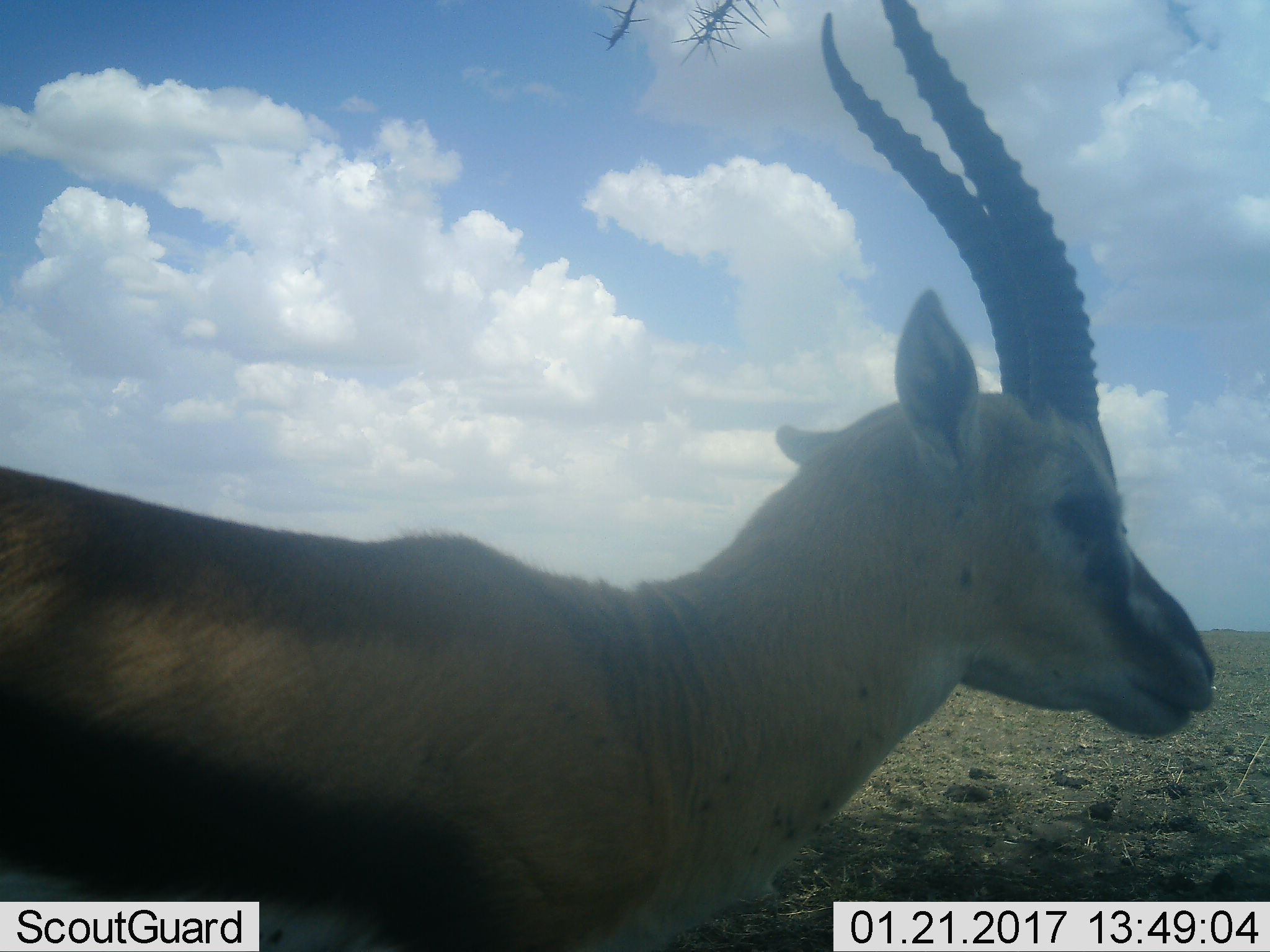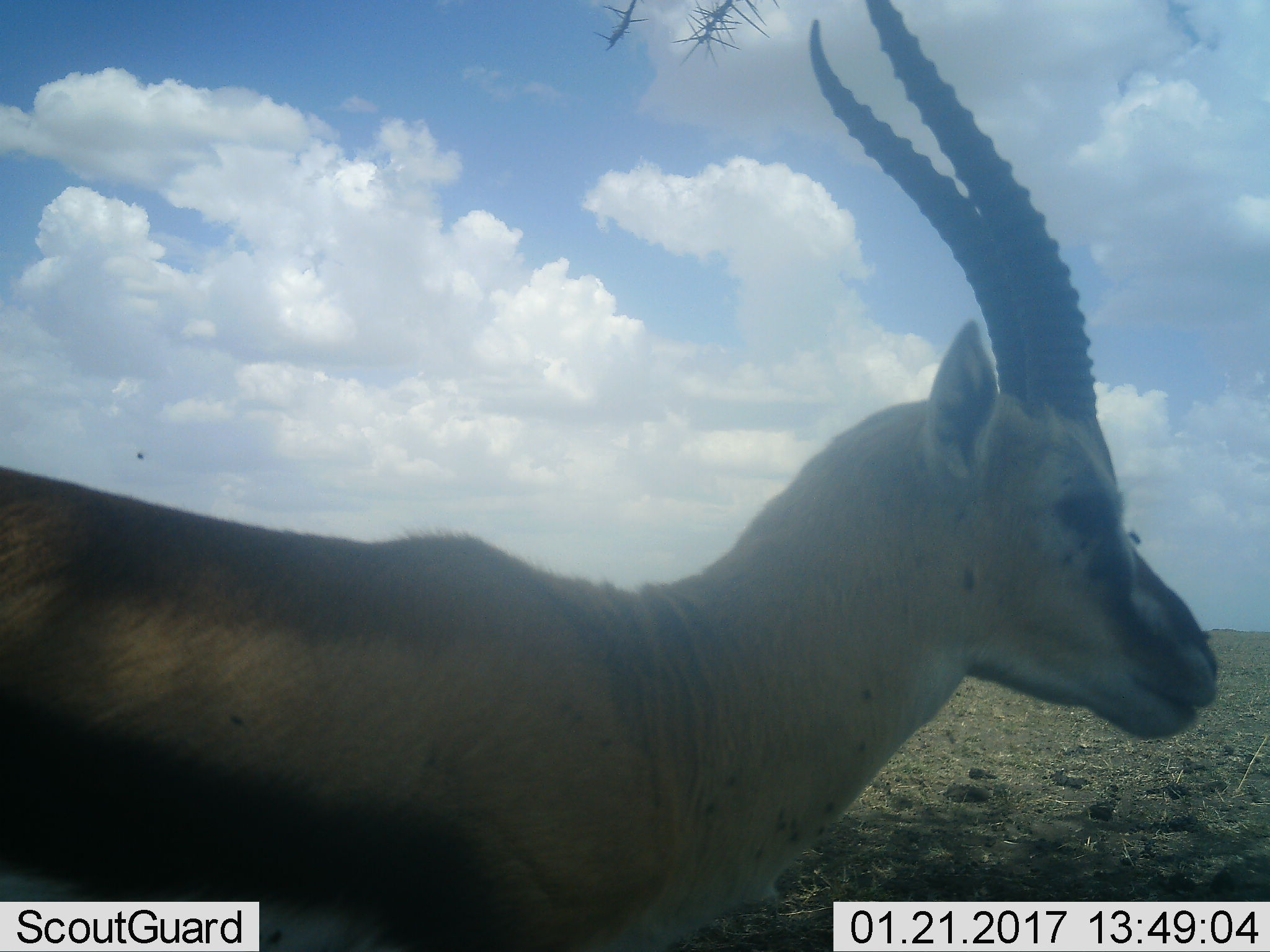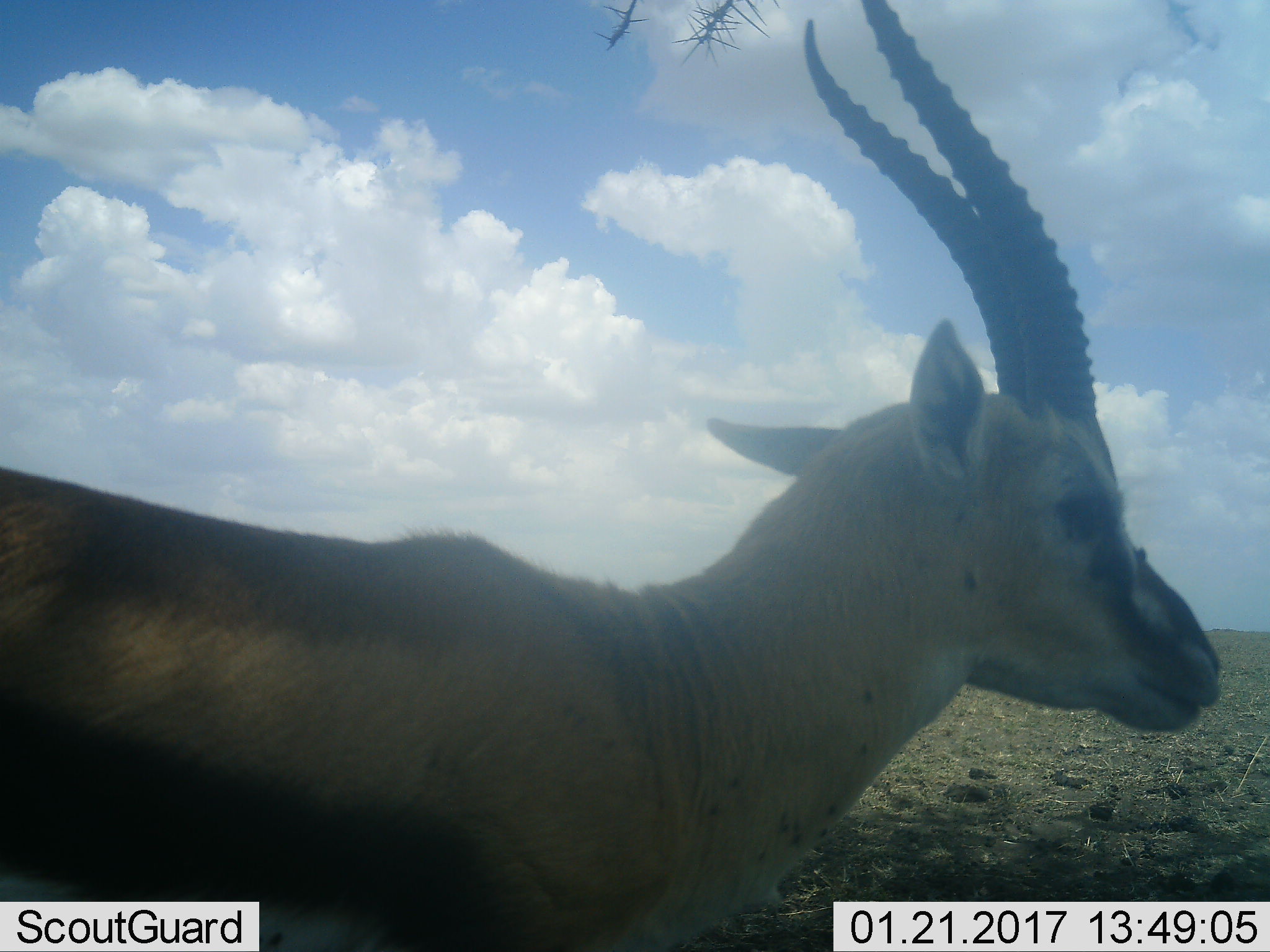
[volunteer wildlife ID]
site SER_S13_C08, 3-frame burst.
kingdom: Animalia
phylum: Chordata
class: Mammalia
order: Artiodactyla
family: Bovidae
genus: Eudorcas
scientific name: Eudorcas thomsonii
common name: thomson's gazelle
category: gazellethomsons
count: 1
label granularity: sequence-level